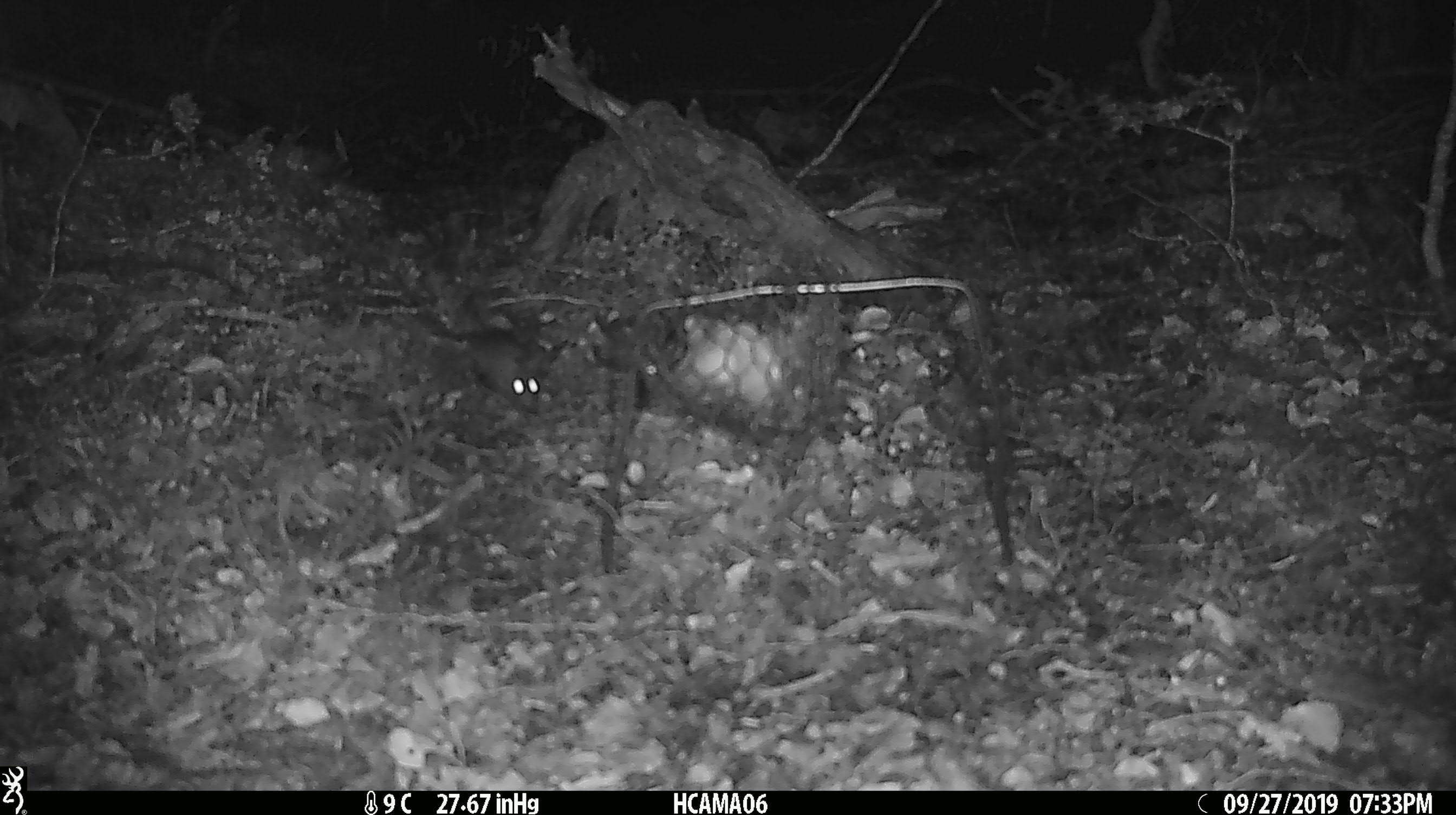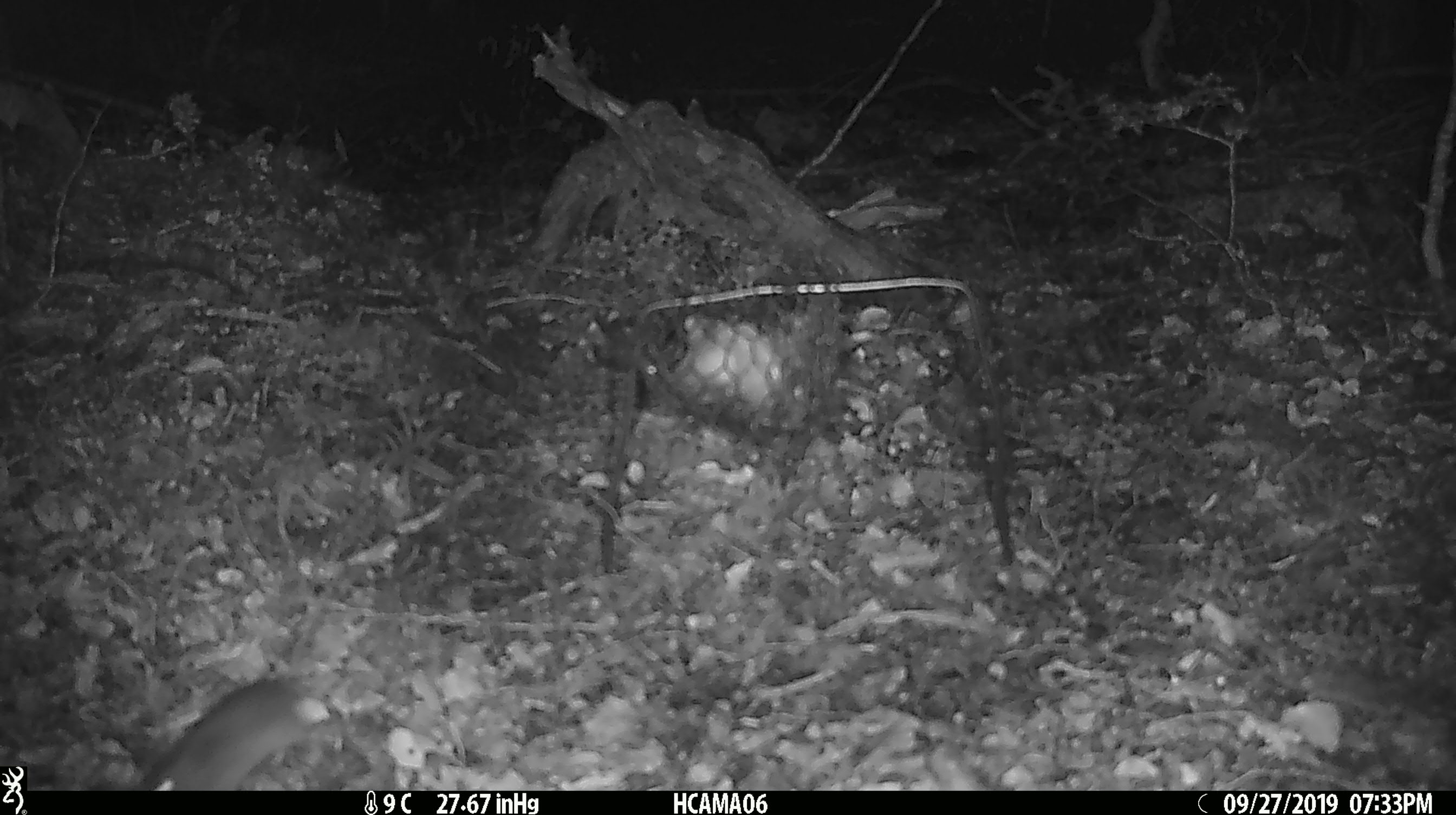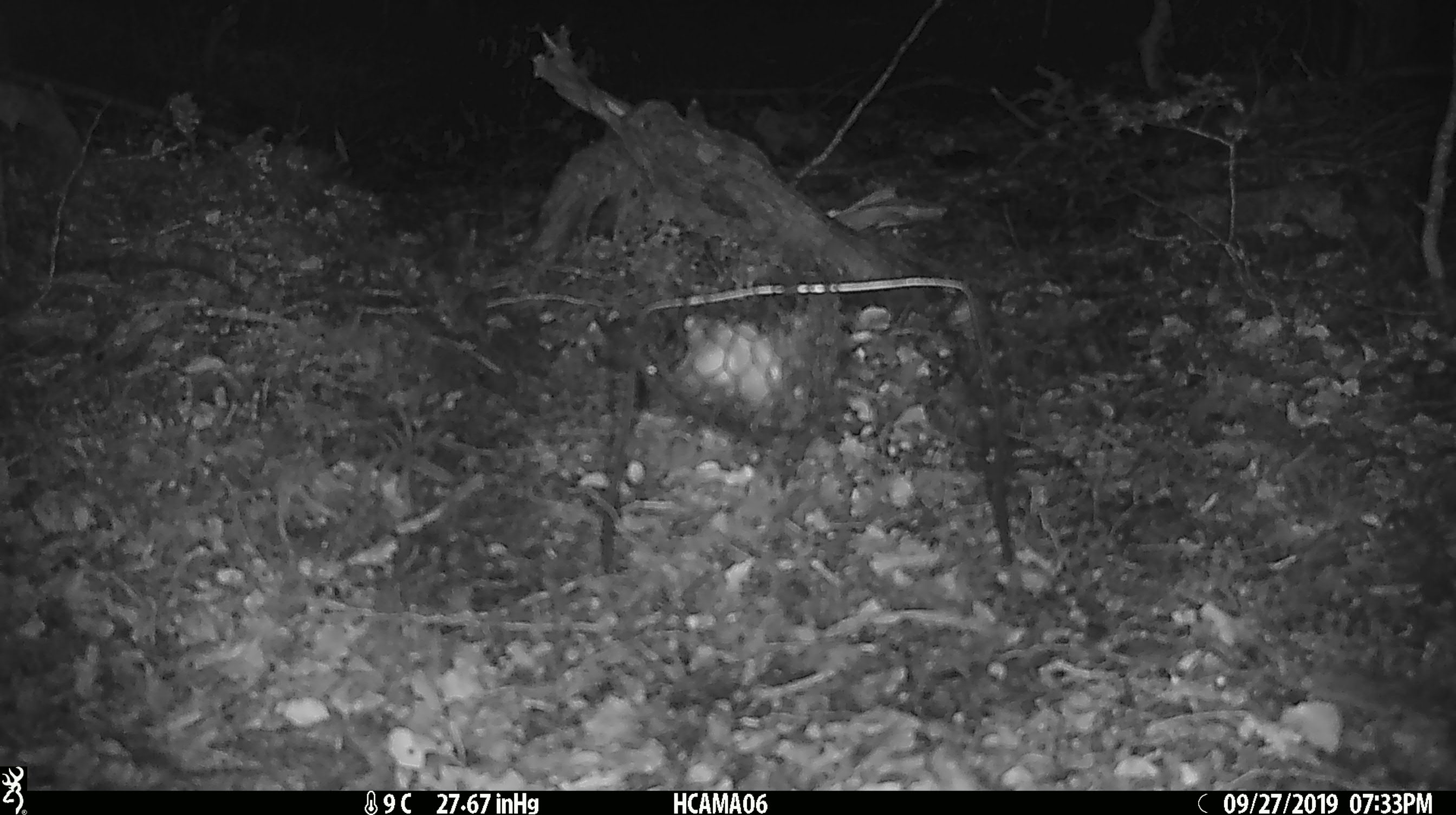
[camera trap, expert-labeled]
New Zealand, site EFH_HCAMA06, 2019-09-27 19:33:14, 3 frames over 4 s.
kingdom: Animalia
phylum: Chordata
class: Mammalia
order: Rodentia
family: Muridae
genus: Mus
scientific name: Mus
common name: mouse